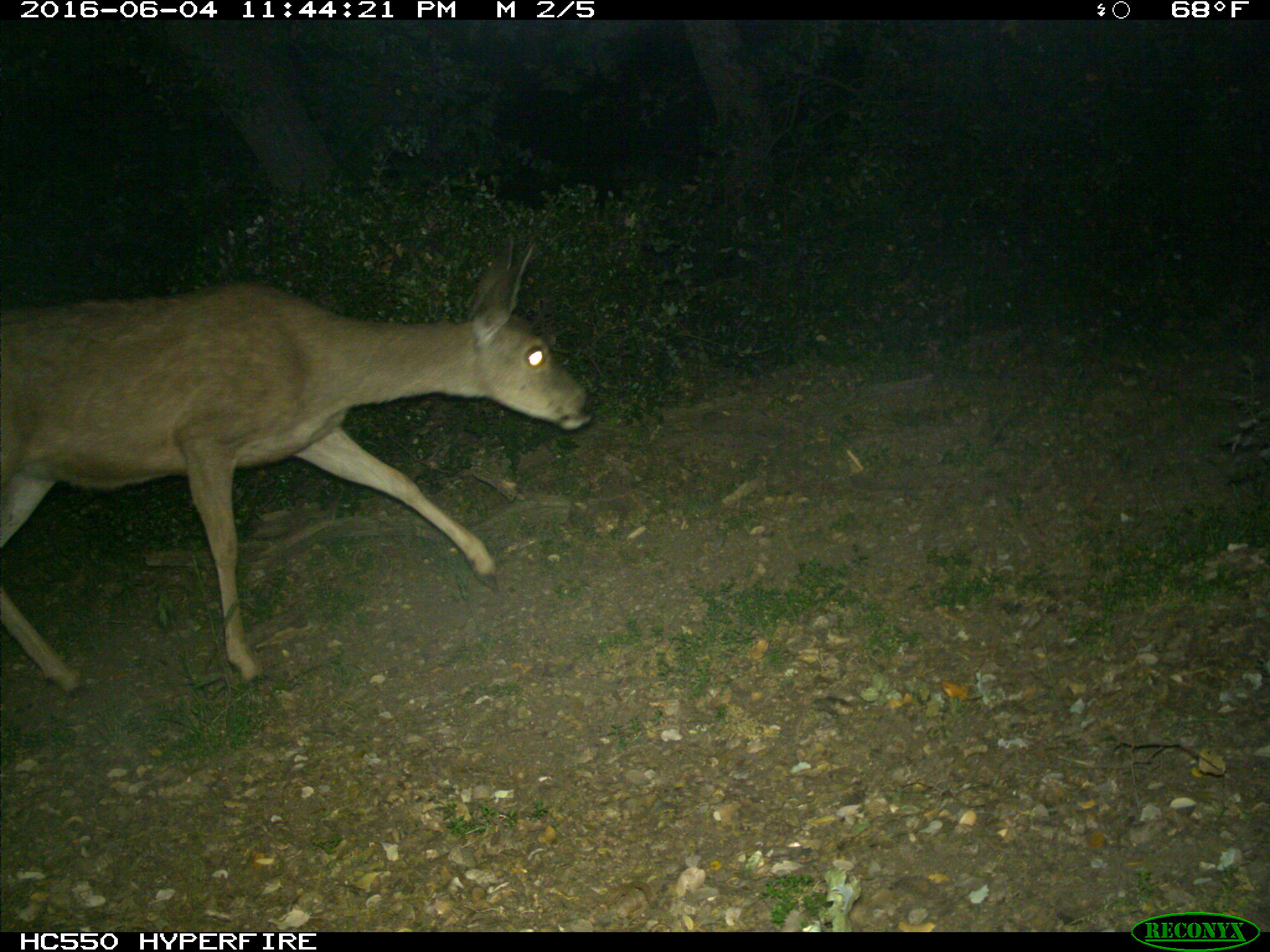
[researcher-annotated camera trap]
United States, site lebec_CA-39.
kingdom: Animalia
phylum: Chordata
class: Mammalia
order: Artiodactyla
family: Cervidae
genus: Odocoileus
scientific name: Odocoileus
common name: deer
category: unidentified deer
Unidentified deer (deer) (Odocoileus).